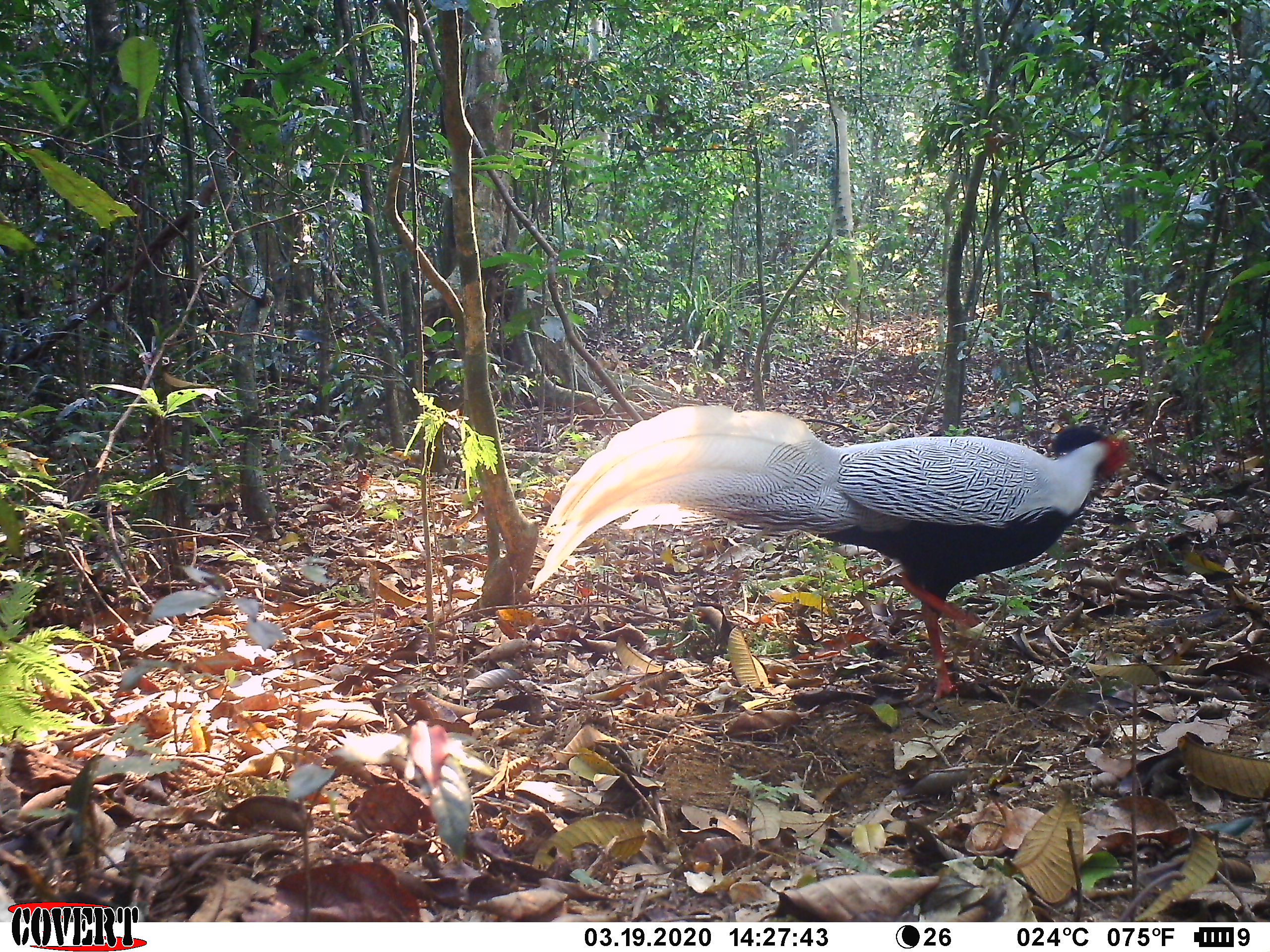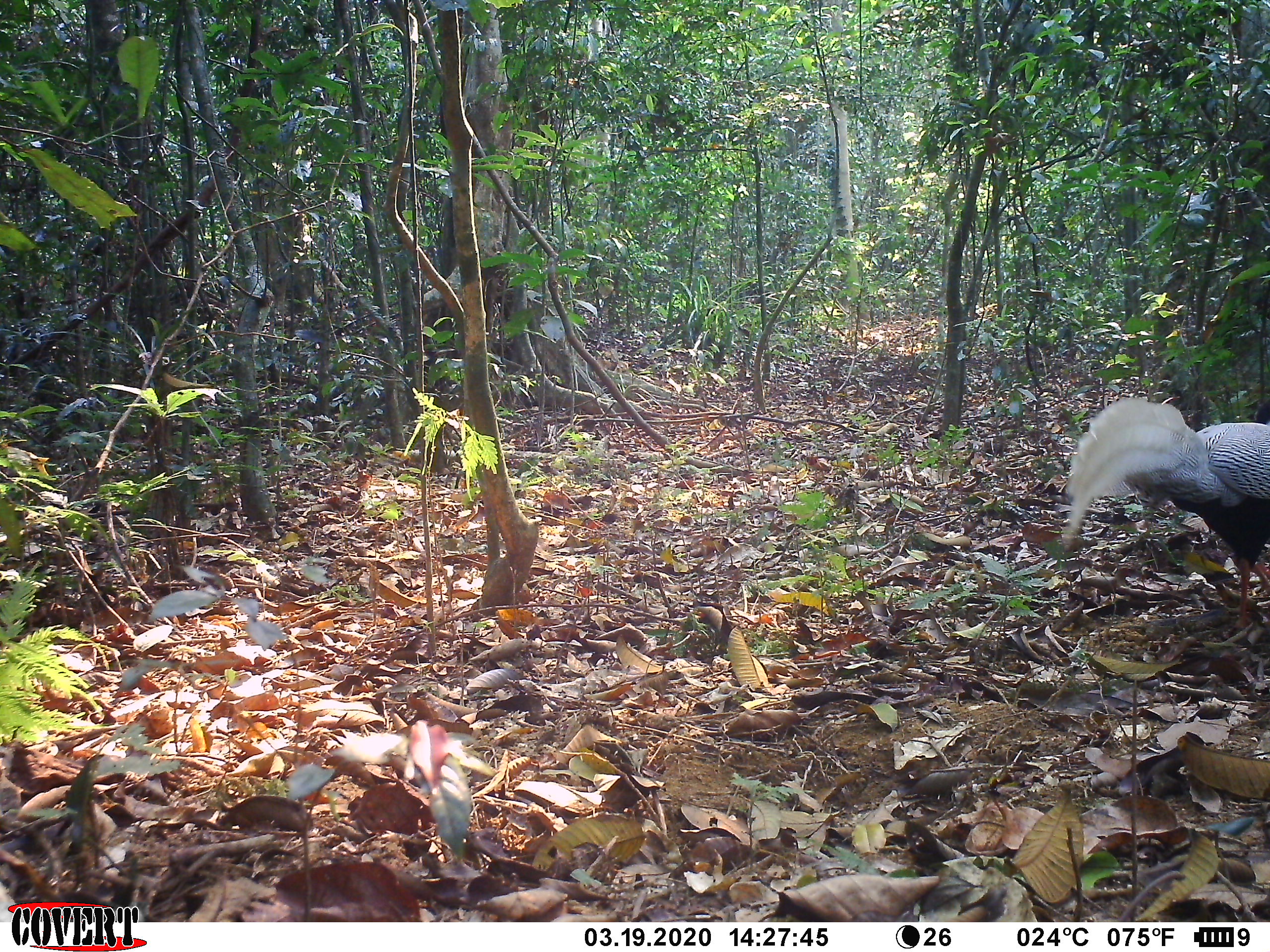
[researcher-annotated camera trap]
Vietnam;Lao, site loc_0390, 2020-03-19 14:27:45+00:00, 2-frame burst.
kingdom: Animalia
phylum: Chordata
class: Aves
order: Galliformes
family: Phasianidae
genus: Lophura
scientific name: Lophura nycthemera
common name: silver pheasant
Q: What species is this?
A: Silver pheasant (Lophura nycthemera).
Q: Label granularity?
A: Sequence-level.